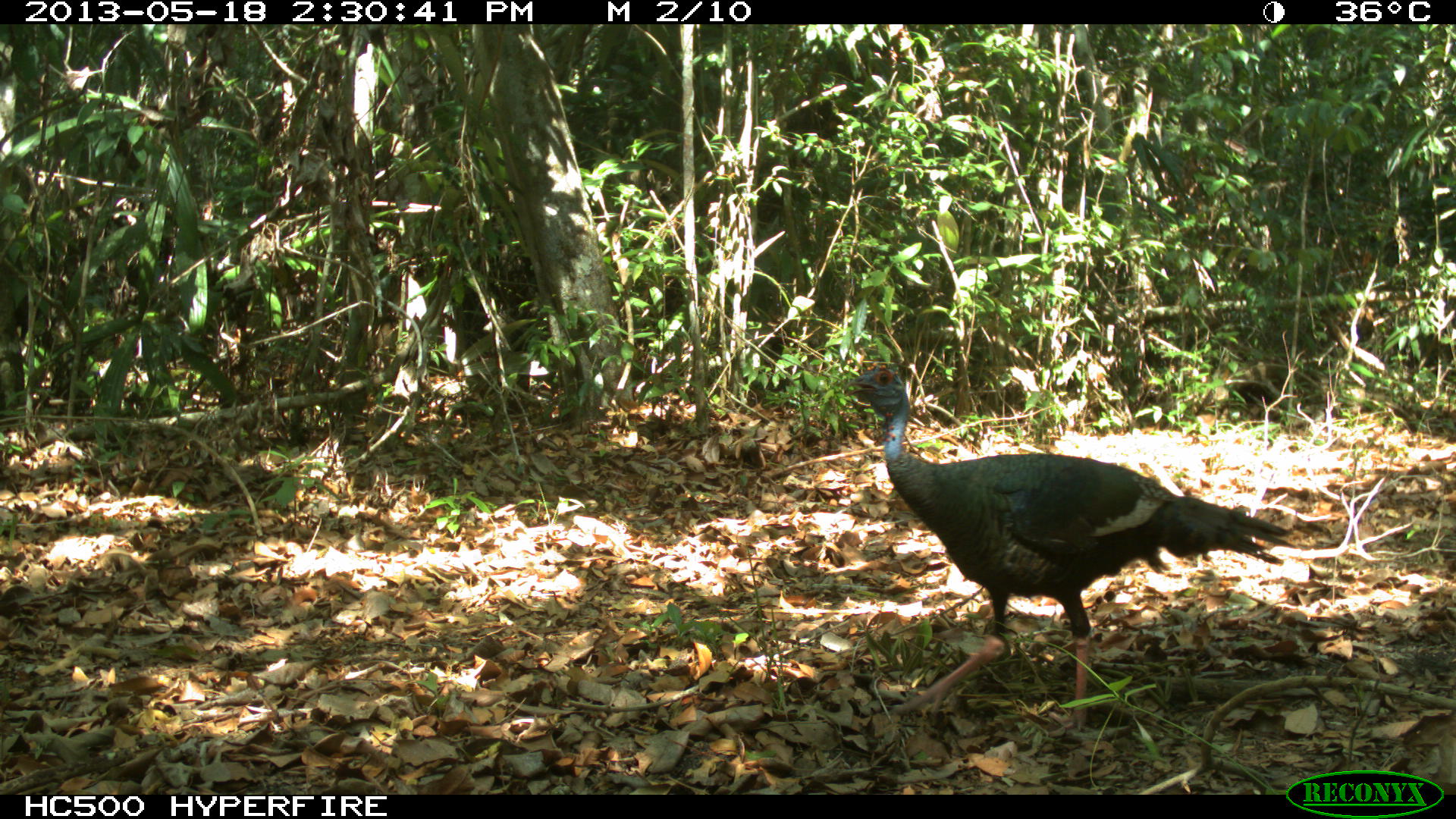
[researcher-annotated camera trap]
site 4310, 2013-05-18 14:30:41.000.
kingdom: Animalia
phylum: Chordata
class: Aves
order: Galliformes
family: Phasianidae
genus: Meleagris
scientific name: Meleagris ocellata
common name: ocellated turkey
Meleagris ocellata (ocellated turkey), count 1, sex female.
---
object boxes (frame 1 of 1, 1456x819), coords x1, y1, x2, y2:
meleagris ocellata: 841, 361, 1299, 737